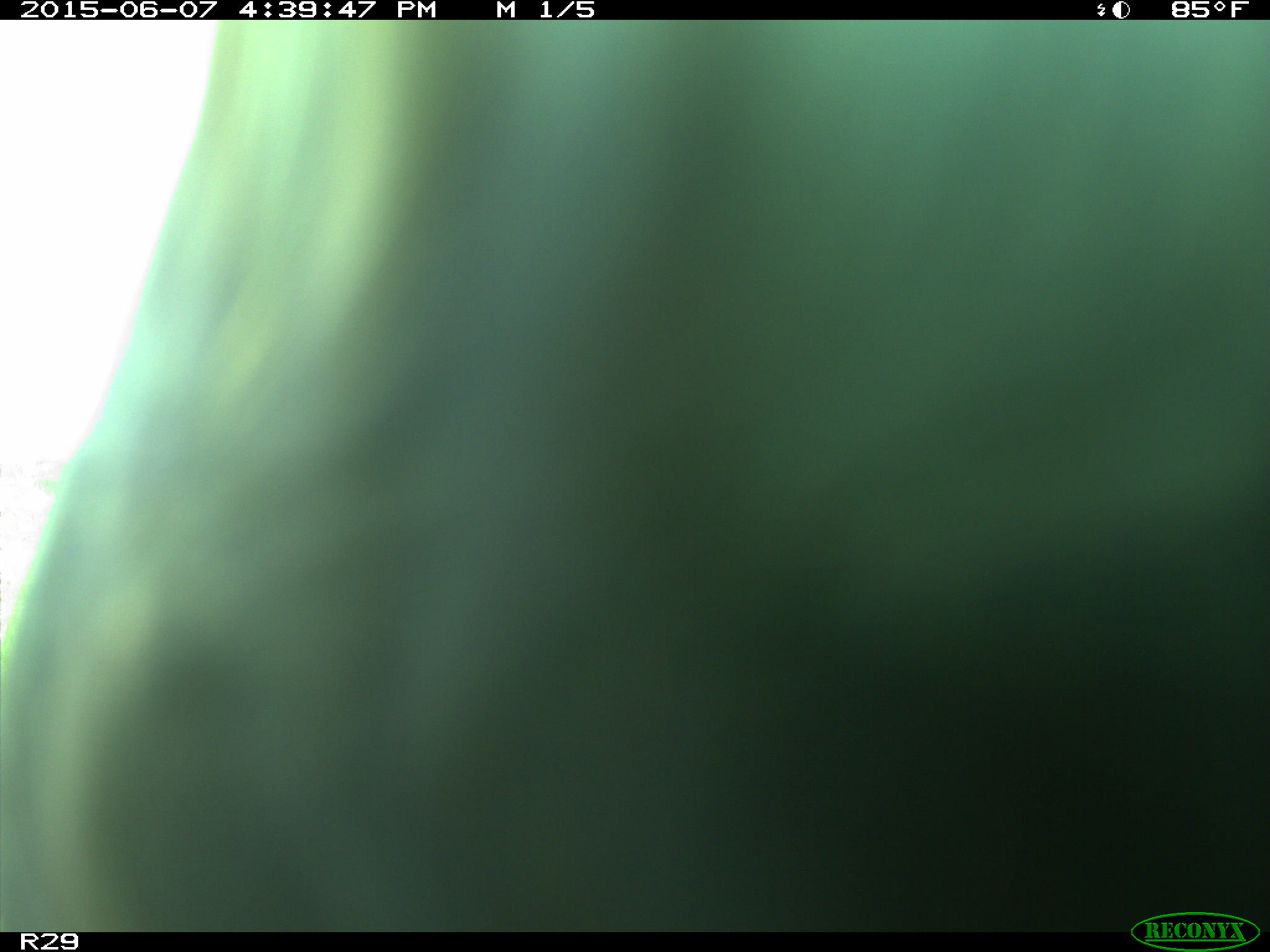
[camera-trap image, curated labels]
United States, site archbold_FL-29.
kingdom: Animalia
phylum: Chordata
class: Mammalia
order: Artiodactyla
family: Bovidae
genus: Bos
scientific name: Bos taurus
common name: domestic cow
Bos taurus (domestic cow).